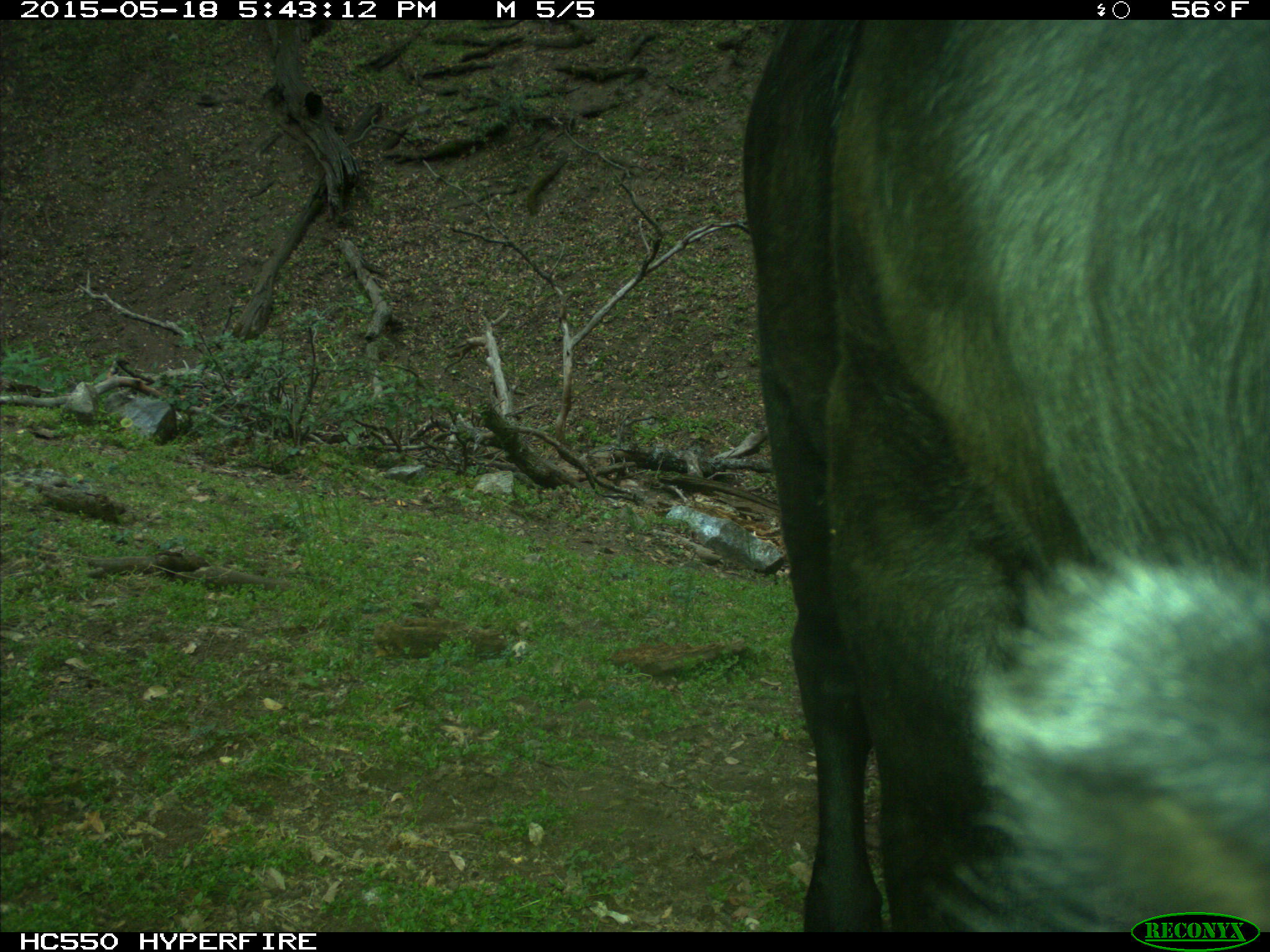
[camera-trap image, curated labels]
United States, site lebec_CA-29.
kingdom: Animalia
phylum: Chordata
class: Mammalia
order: Artiodactyla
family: Bovidae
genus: Bos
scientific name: Bos taurus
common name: domestic cow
Bos taurus (domestic cow).